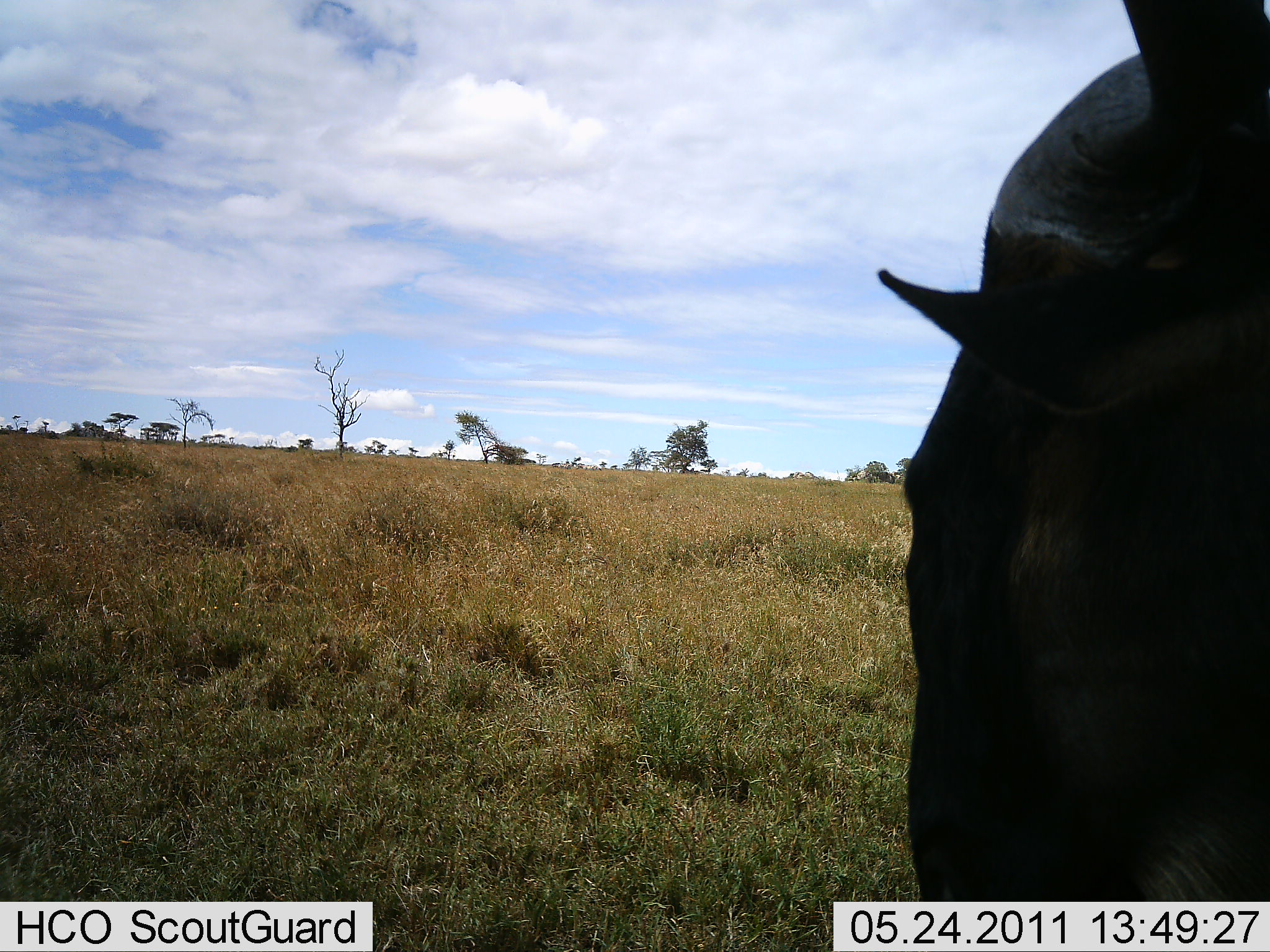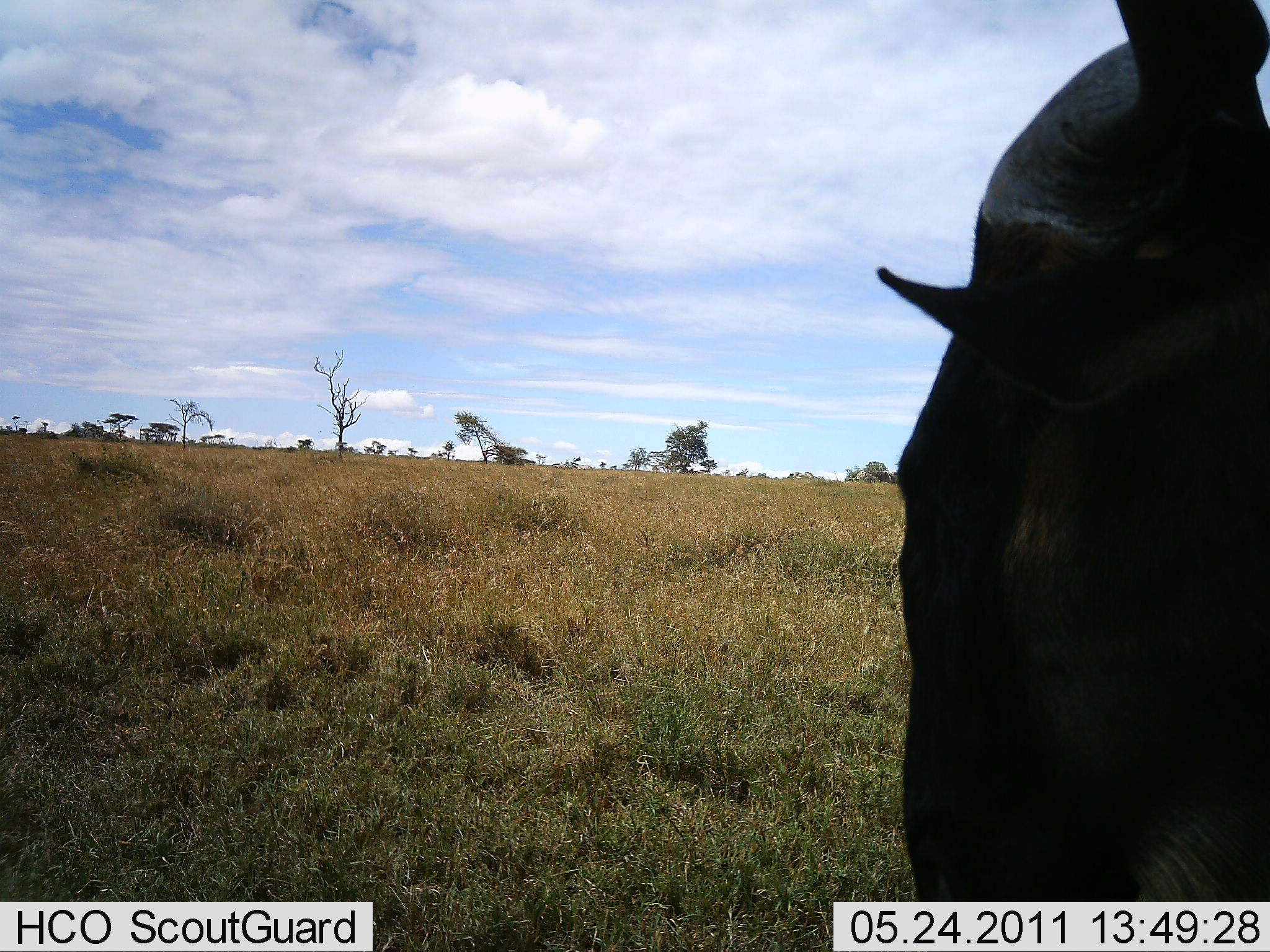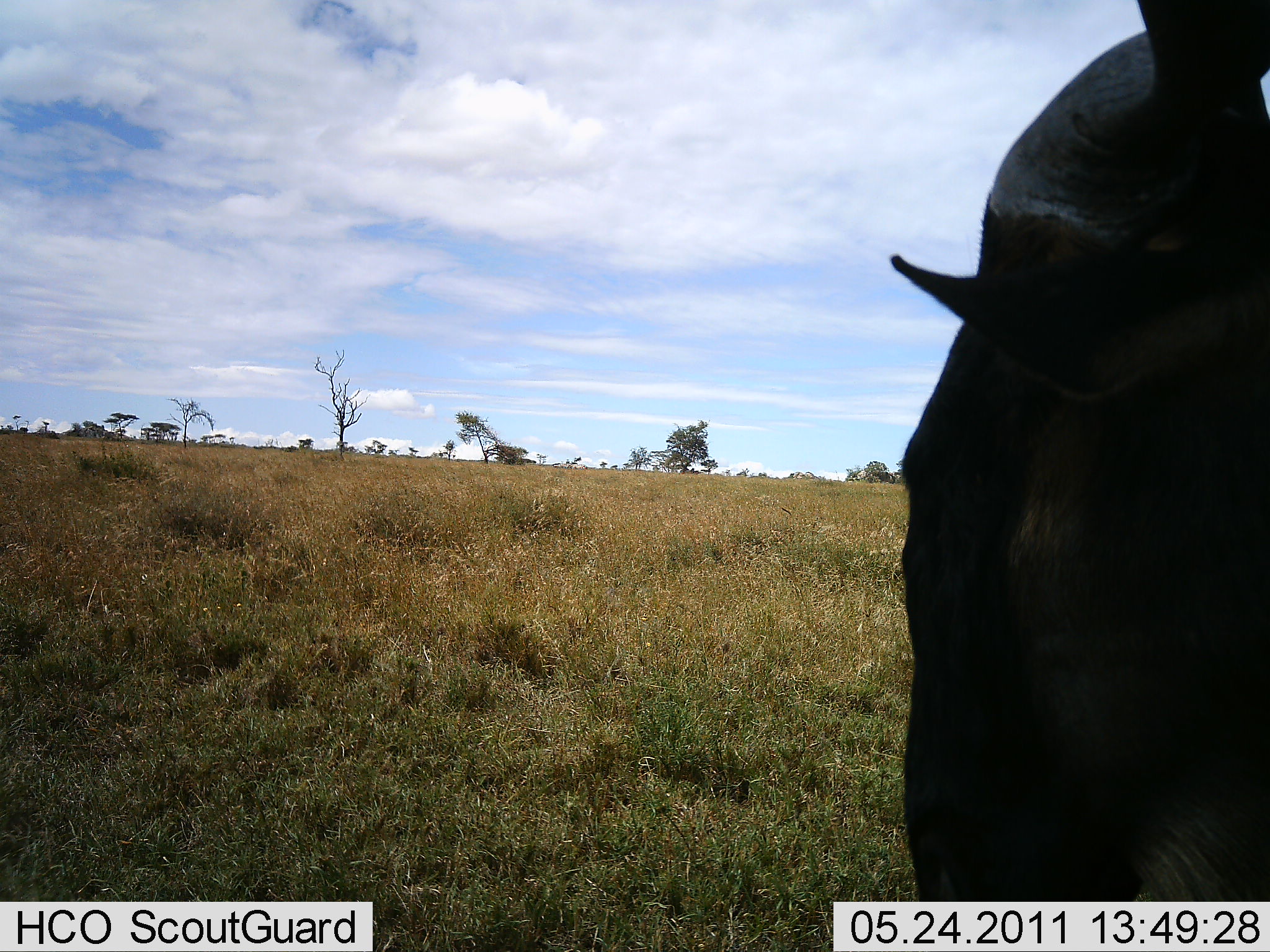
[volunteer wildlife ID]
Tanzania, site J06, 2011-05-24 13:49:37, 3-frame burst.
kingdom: Animalia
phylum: Chordata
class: Mammalia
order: Artiodactyla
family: Bovidae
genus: Connochaetes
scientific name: Connochaetes taurinus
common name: blue wildebeest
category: wildebeest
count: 1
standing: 58%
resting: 8%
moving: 8%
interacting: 0%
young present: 0%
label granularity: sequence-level